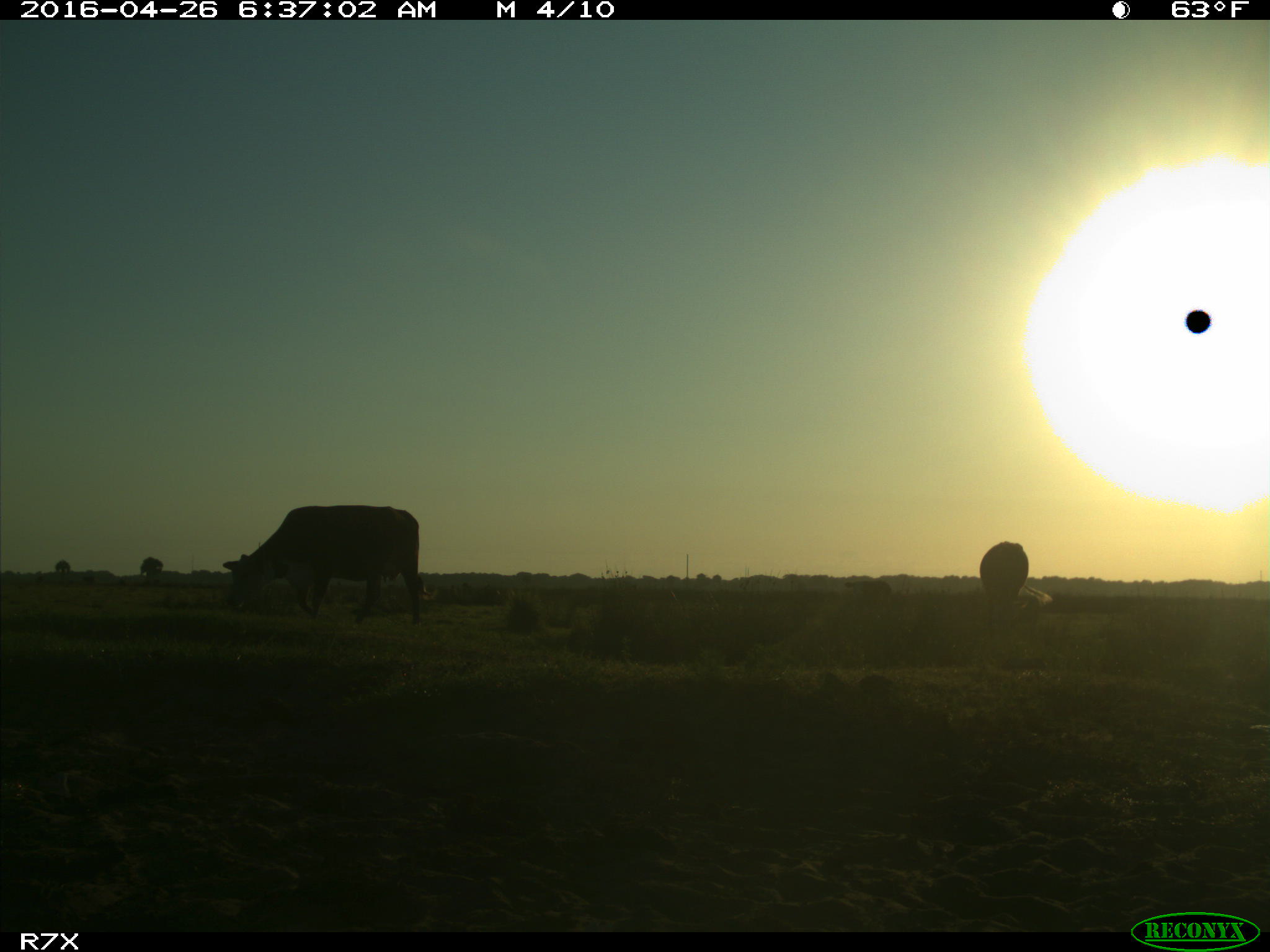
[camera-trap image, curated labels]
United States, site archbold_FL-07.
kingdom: Animalia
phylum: Chordata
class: Mammalia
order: Artiodactyla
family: Bovidae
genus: Bos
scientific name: Bos taurus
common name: domestic cow